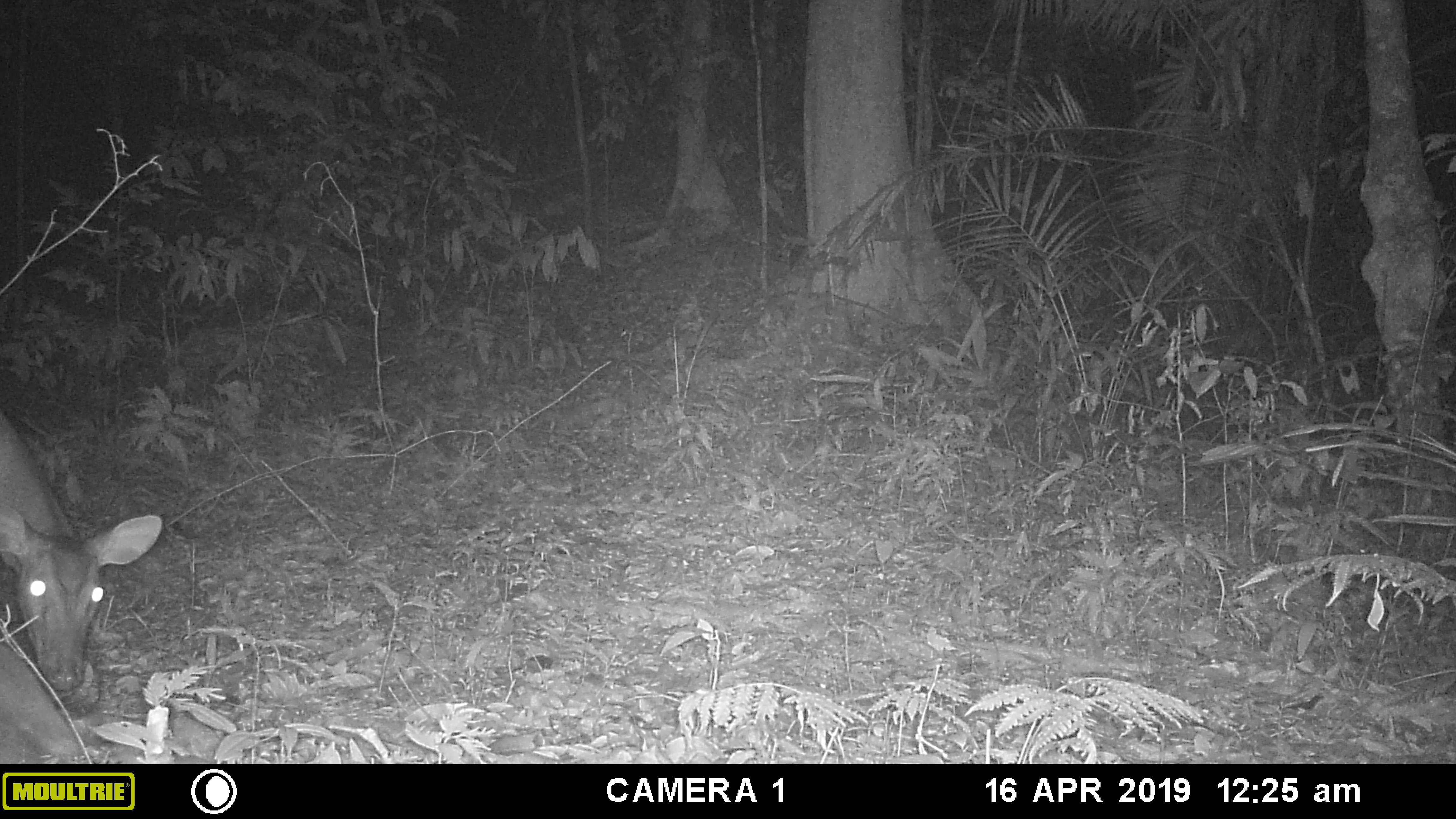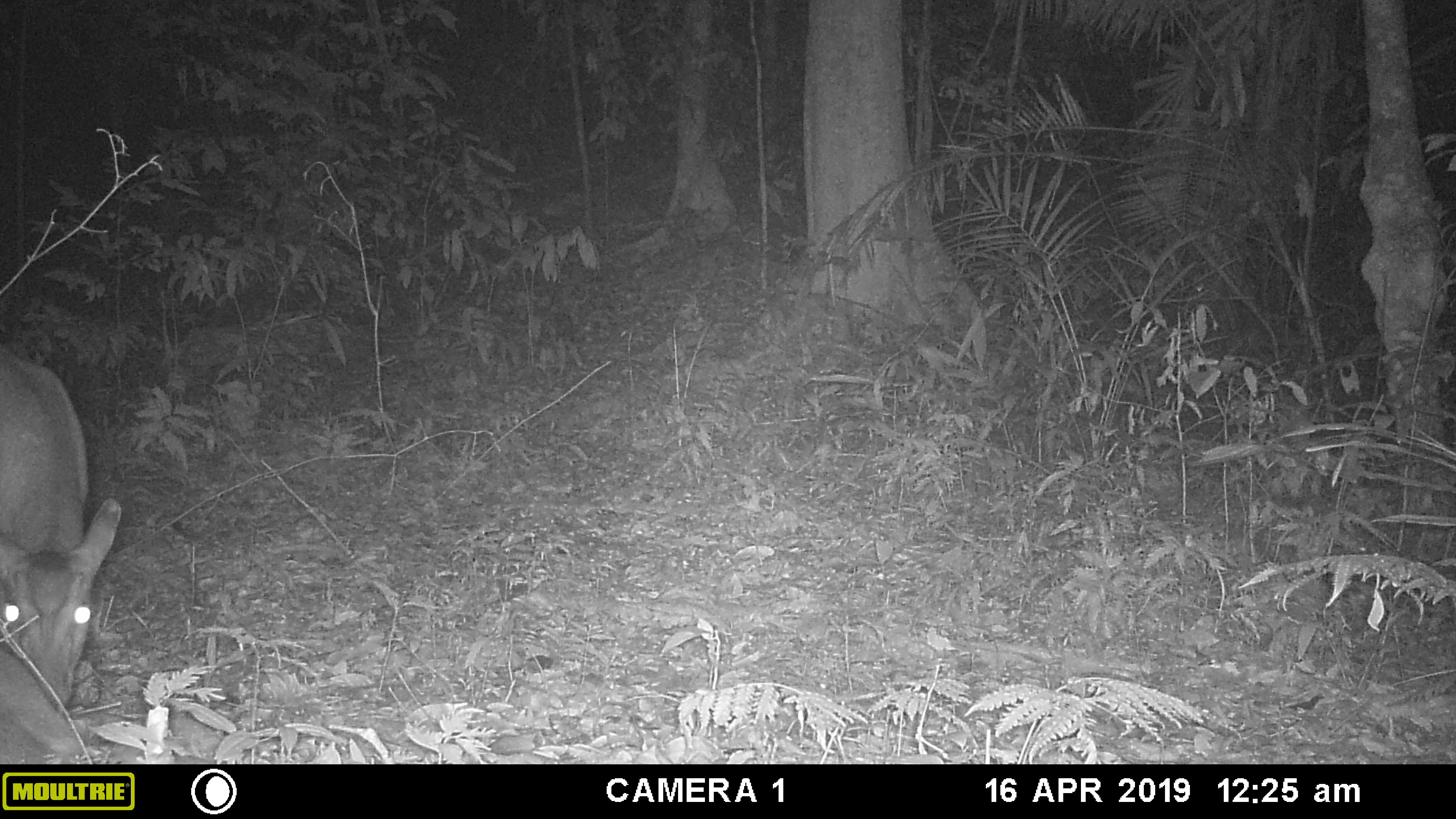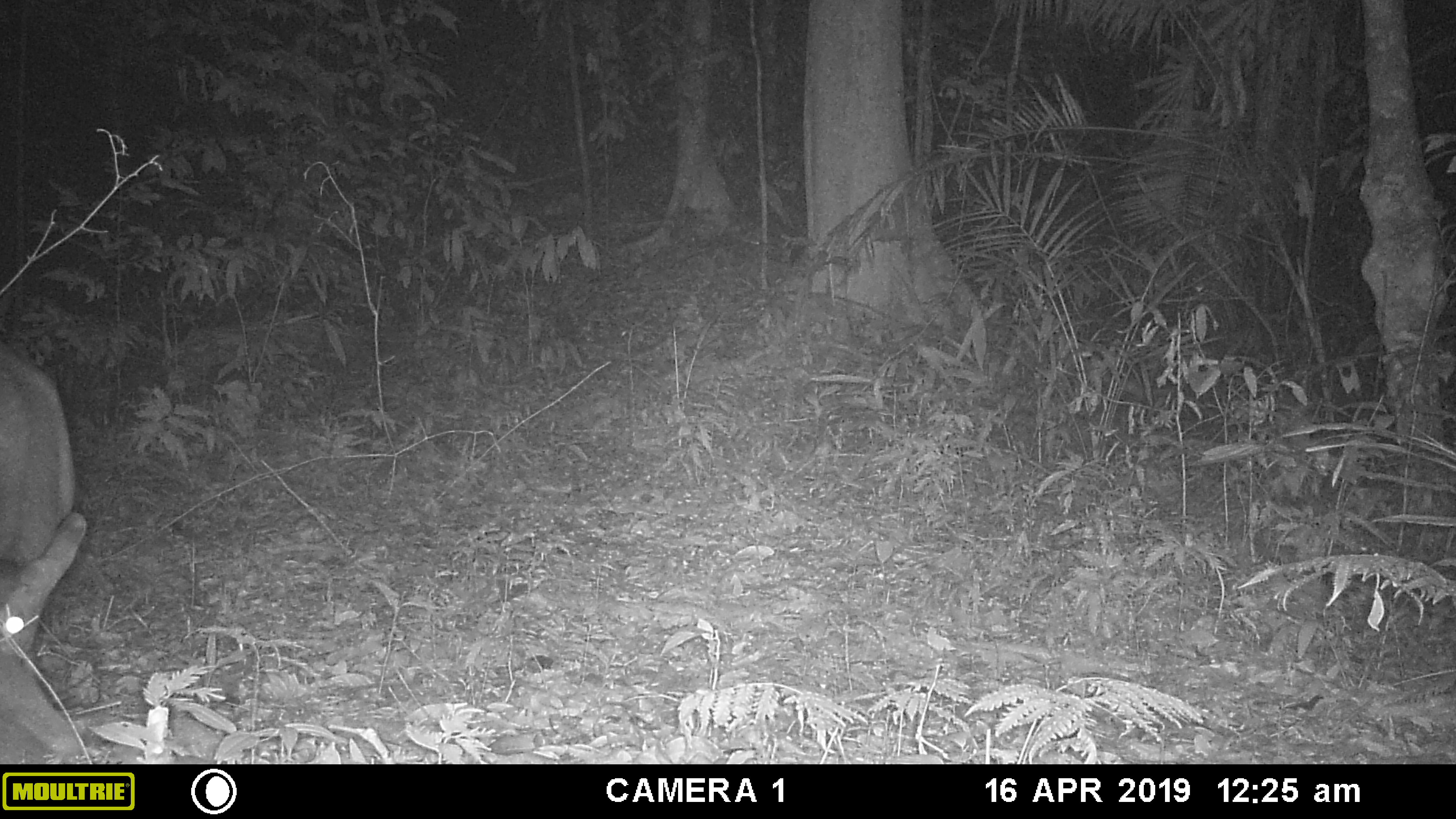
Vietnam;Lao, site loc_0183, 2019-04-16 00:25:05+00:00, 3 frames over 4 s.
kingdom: Animalia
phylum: Chordata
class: Mammalia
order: Artiodactyla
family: Cervidae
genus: Muntiacus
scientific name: Muntiacus vuquangensis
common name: large-antlered muntjac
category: large antlered muntjac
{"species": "large antlered muntjac (large-antlered muntjac) (Muntiacus vuquangensis)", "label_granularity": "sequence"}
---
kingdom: Animalia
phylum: Arthropoda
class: Insecta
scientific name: Insecta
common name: insect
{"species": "insect (Insecta)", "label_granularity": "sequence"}